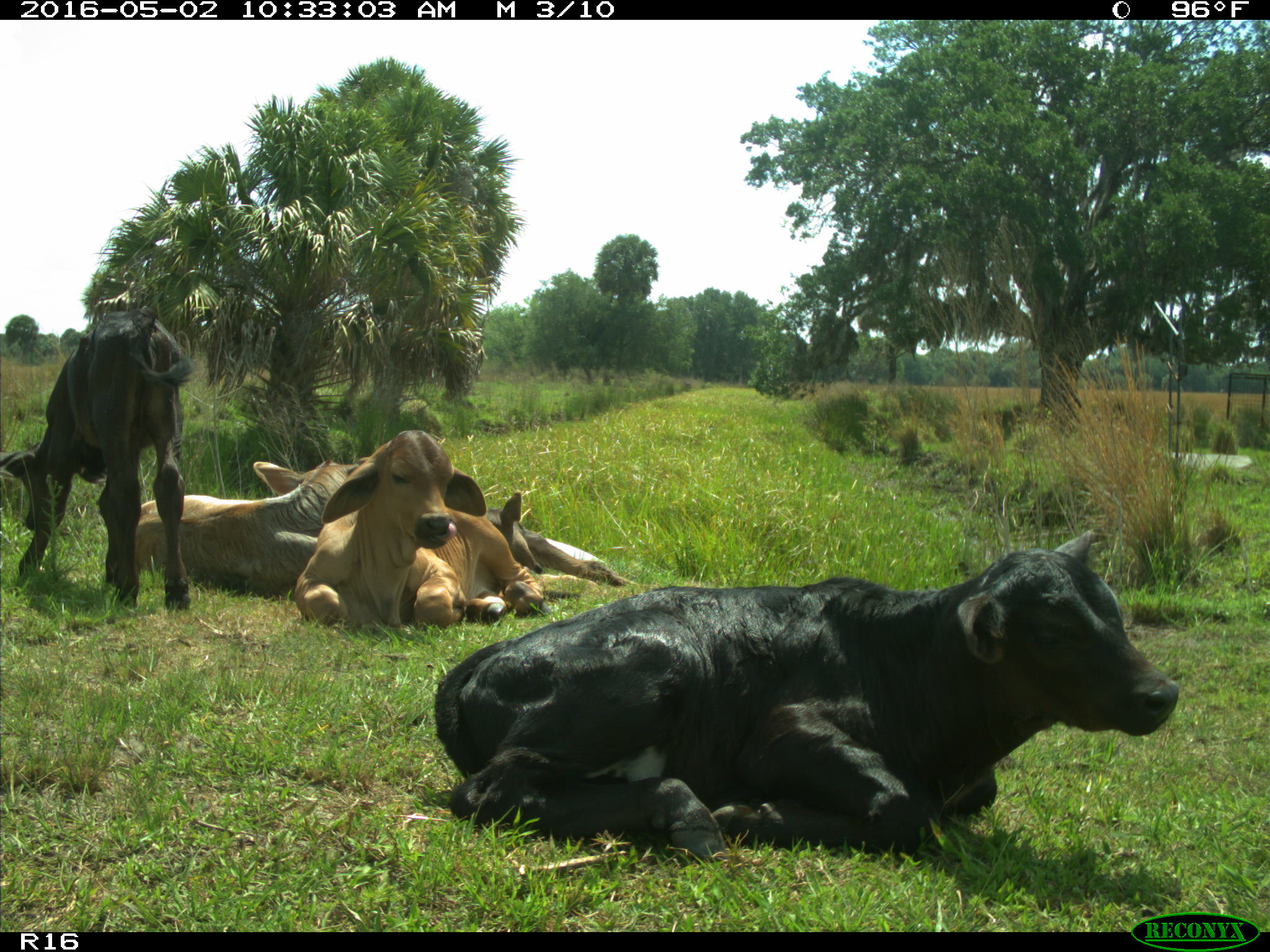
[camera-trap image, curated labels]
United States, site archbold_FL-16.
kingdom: Animalia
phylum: Chordata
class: Mammalia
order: Artiodactyla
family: Bovidae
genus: Bos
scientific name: Bos taurus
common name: domestic cow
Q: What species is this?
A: Bos taurus (domestic cow).